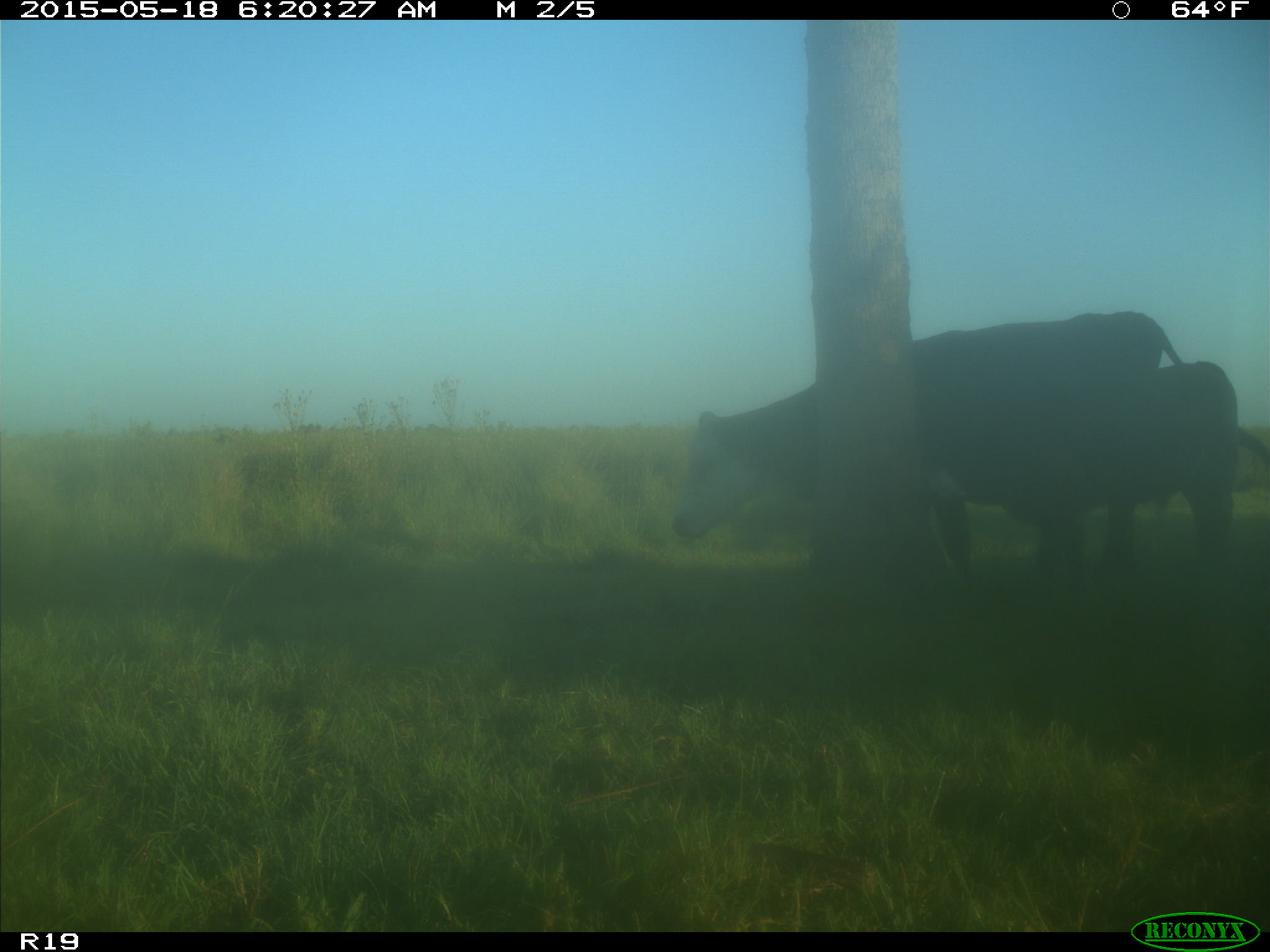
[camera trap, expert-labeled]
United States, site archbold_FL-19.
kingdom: Animalia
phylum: Chordata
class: Mammalia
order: Artiodactyla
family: Bovidae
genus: Bos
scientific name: Bos taurus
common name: domestic cow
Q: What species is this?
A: Bos taurus (domestic cow).